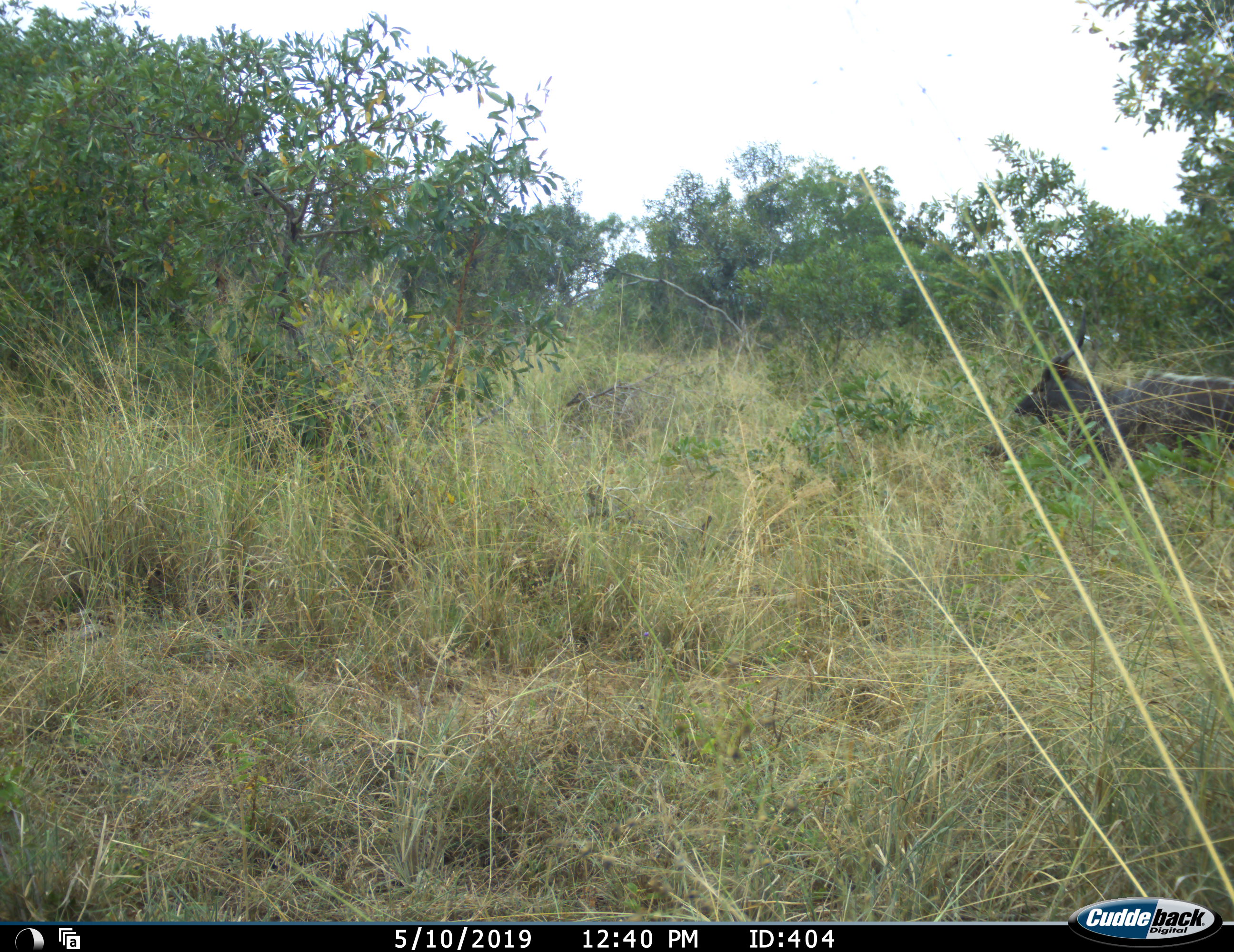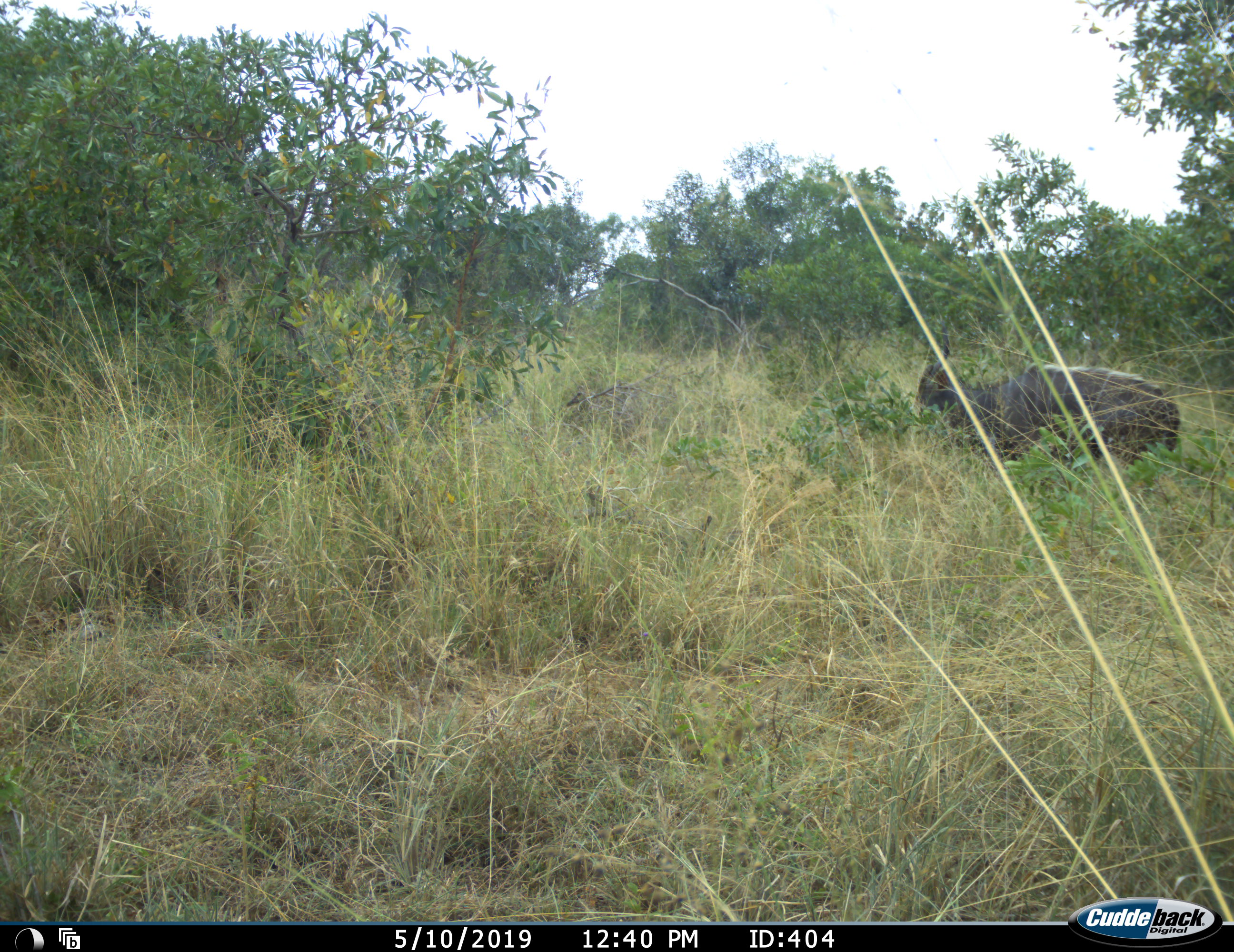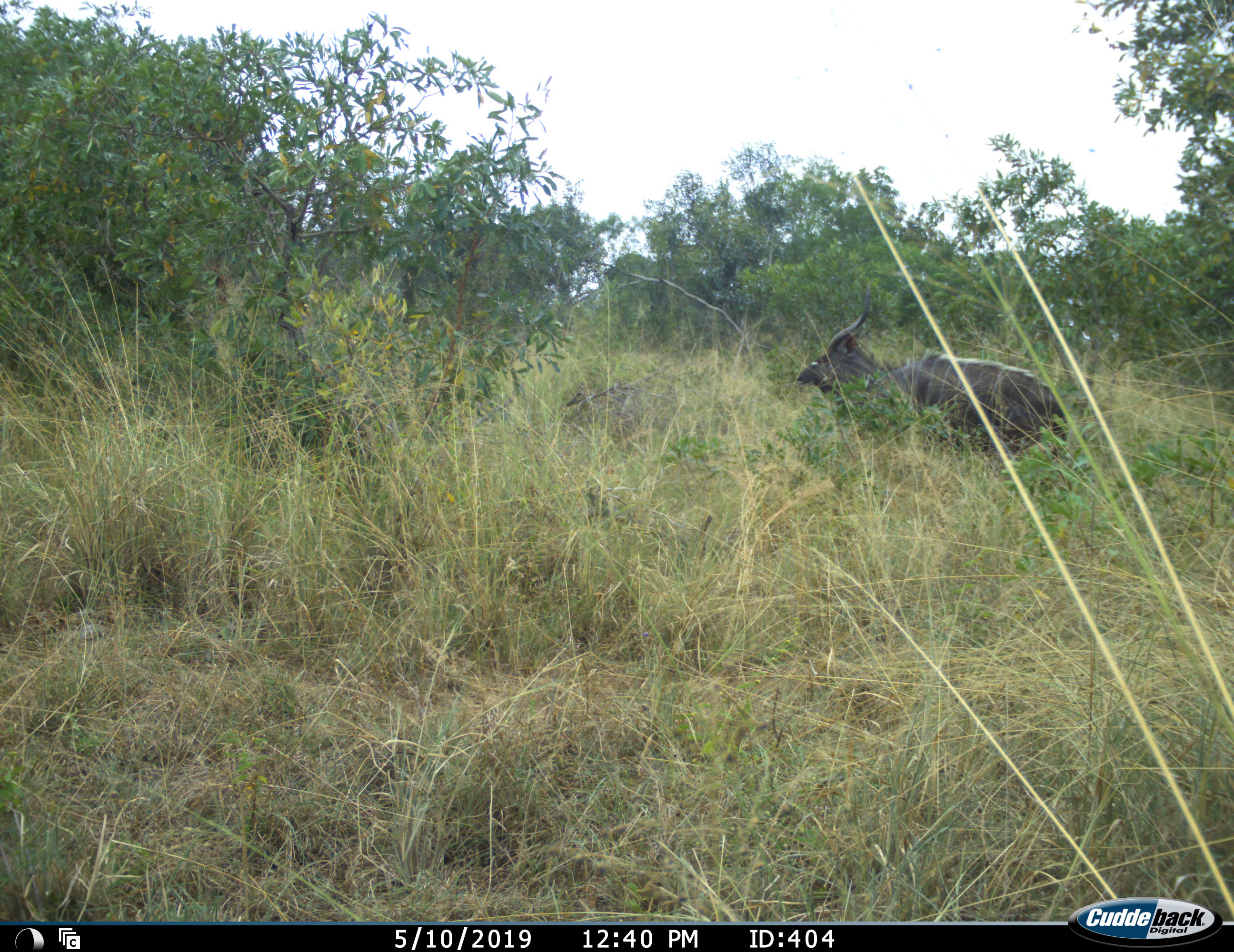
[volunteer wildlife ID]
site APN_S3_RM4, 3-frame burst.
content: unidentified animal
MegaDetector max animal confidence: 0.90